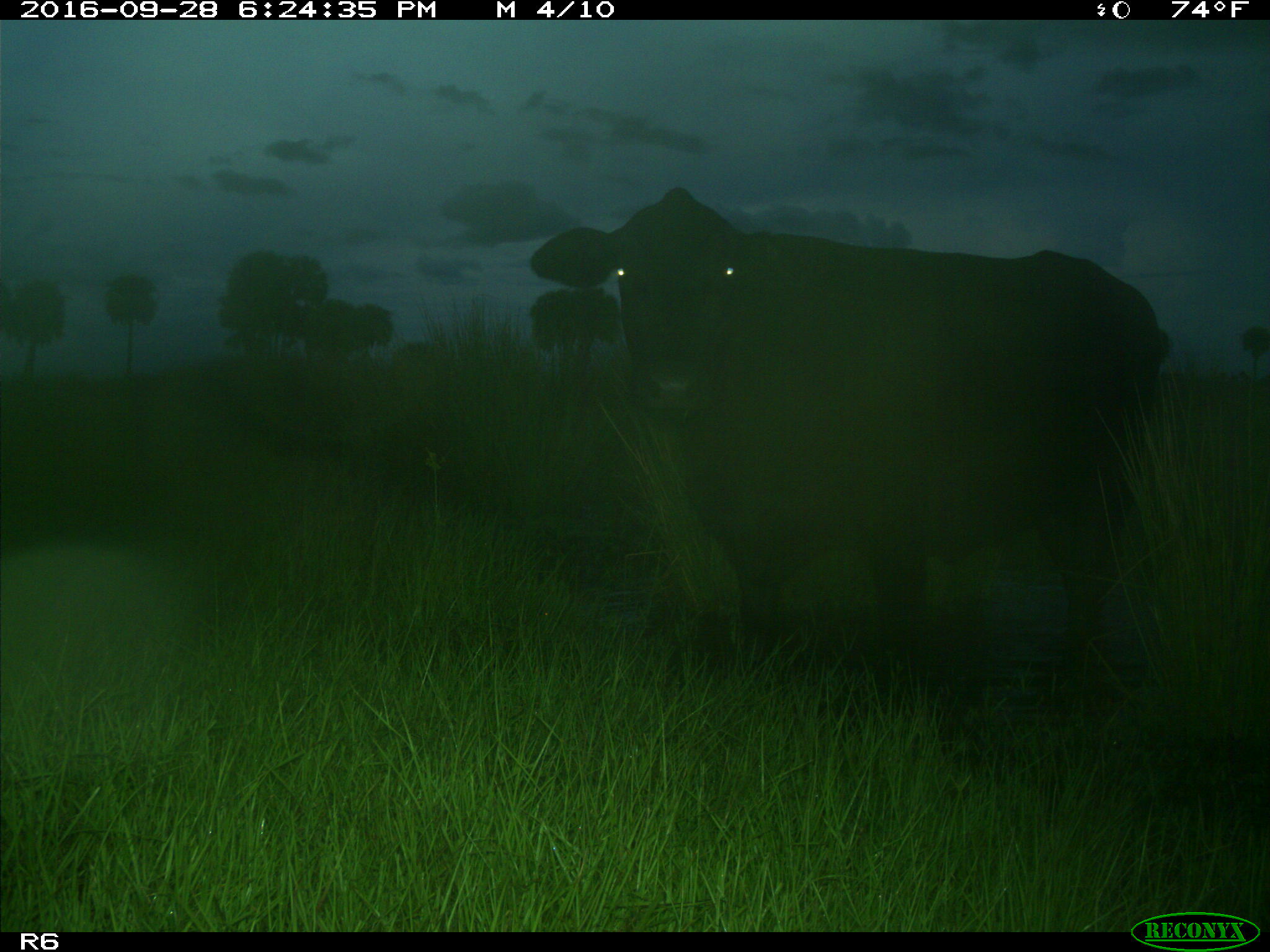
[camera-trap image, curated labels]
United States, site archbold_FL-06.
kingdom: Animalia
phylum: Chordata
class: Mammalia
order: Artiodactyla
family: Bovidae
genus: Bos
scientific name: Bos taurus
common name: domestic cow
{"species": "Bos taurus (domestic cow)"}